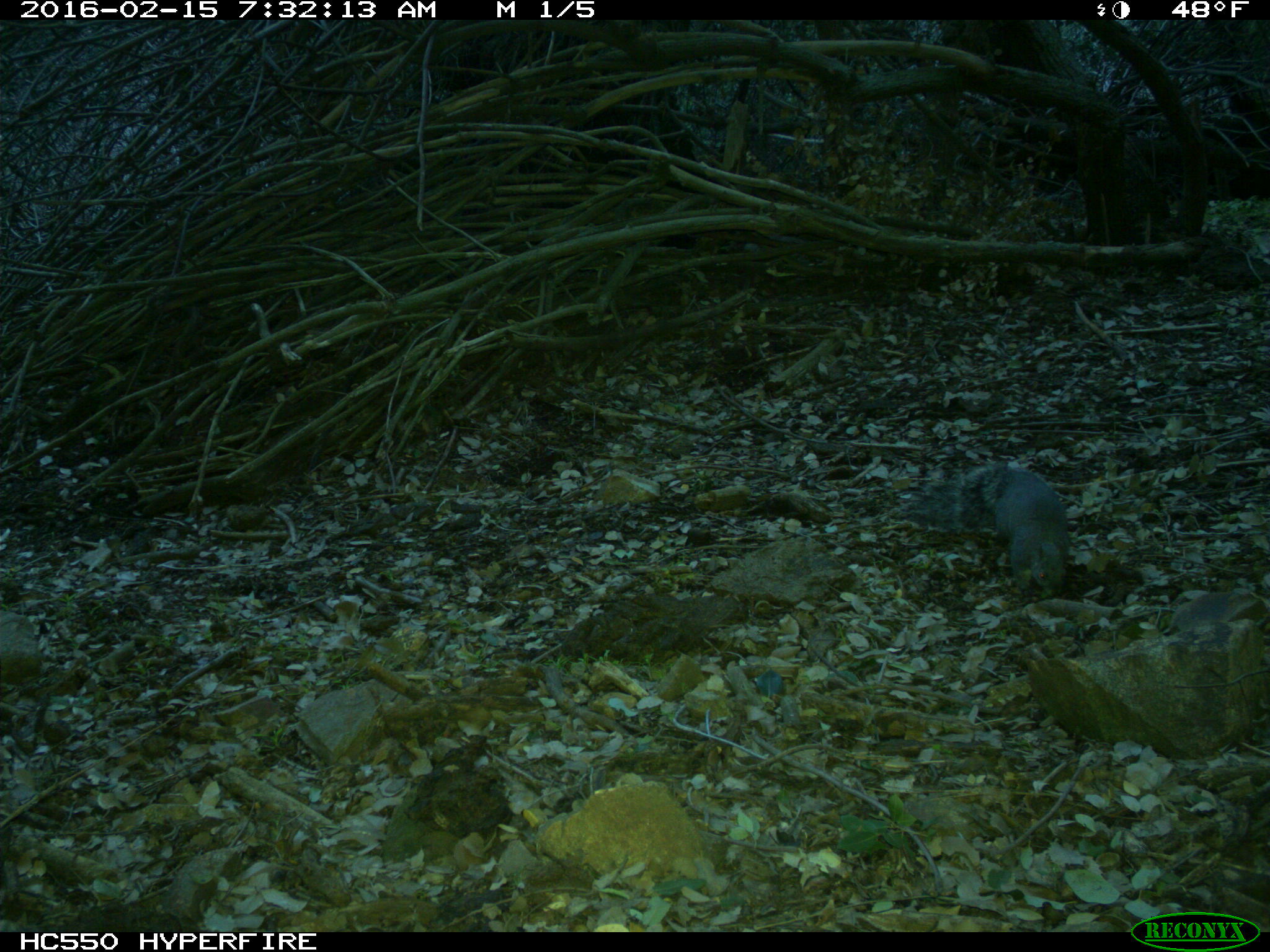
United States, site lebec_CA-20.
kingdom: Animalia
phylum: Chordata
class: Mammalia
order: Rodentia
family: Sciuridae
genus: Sciurus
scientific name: Sciurus carolinensis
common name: eastern gray squirrel